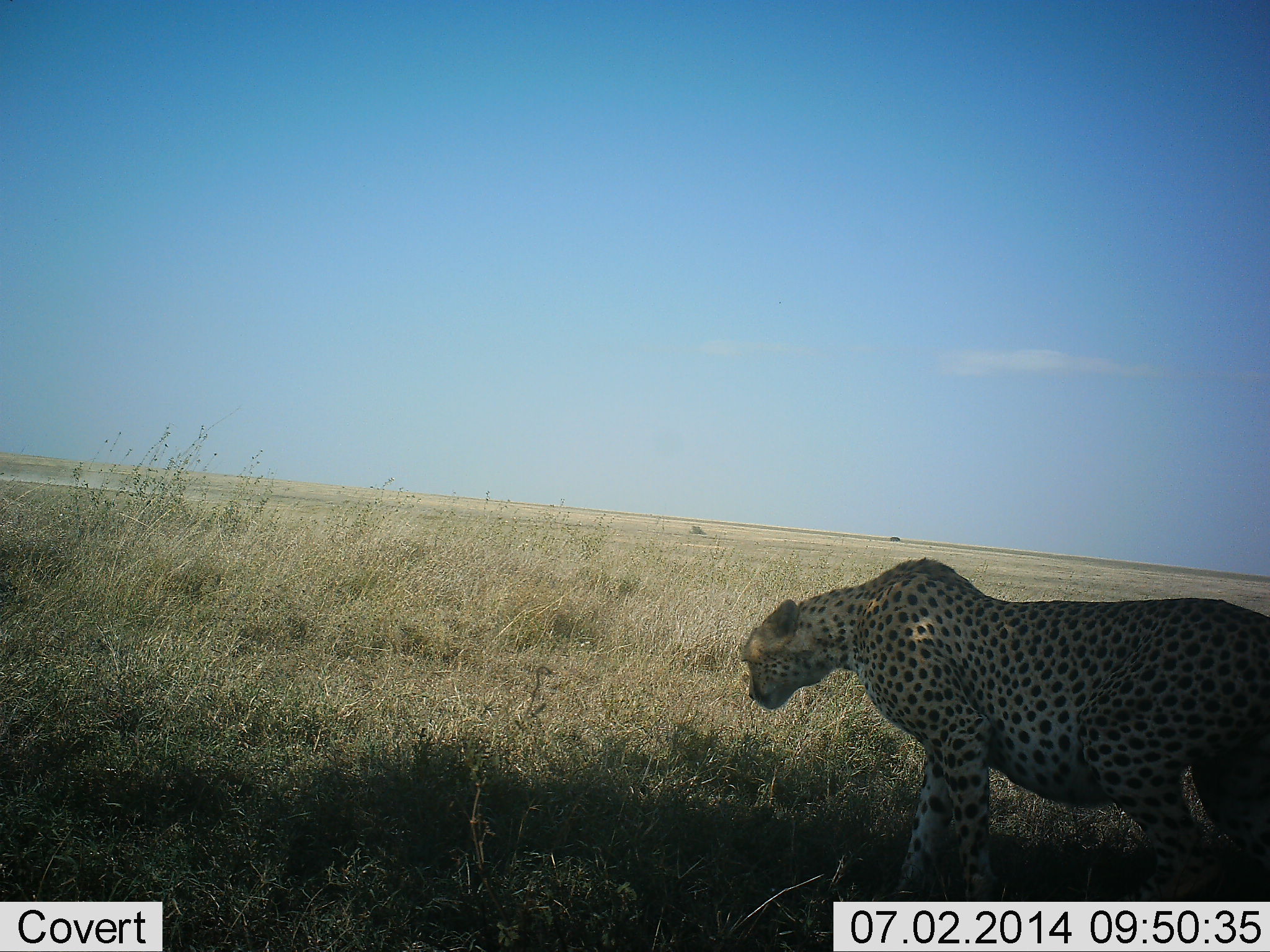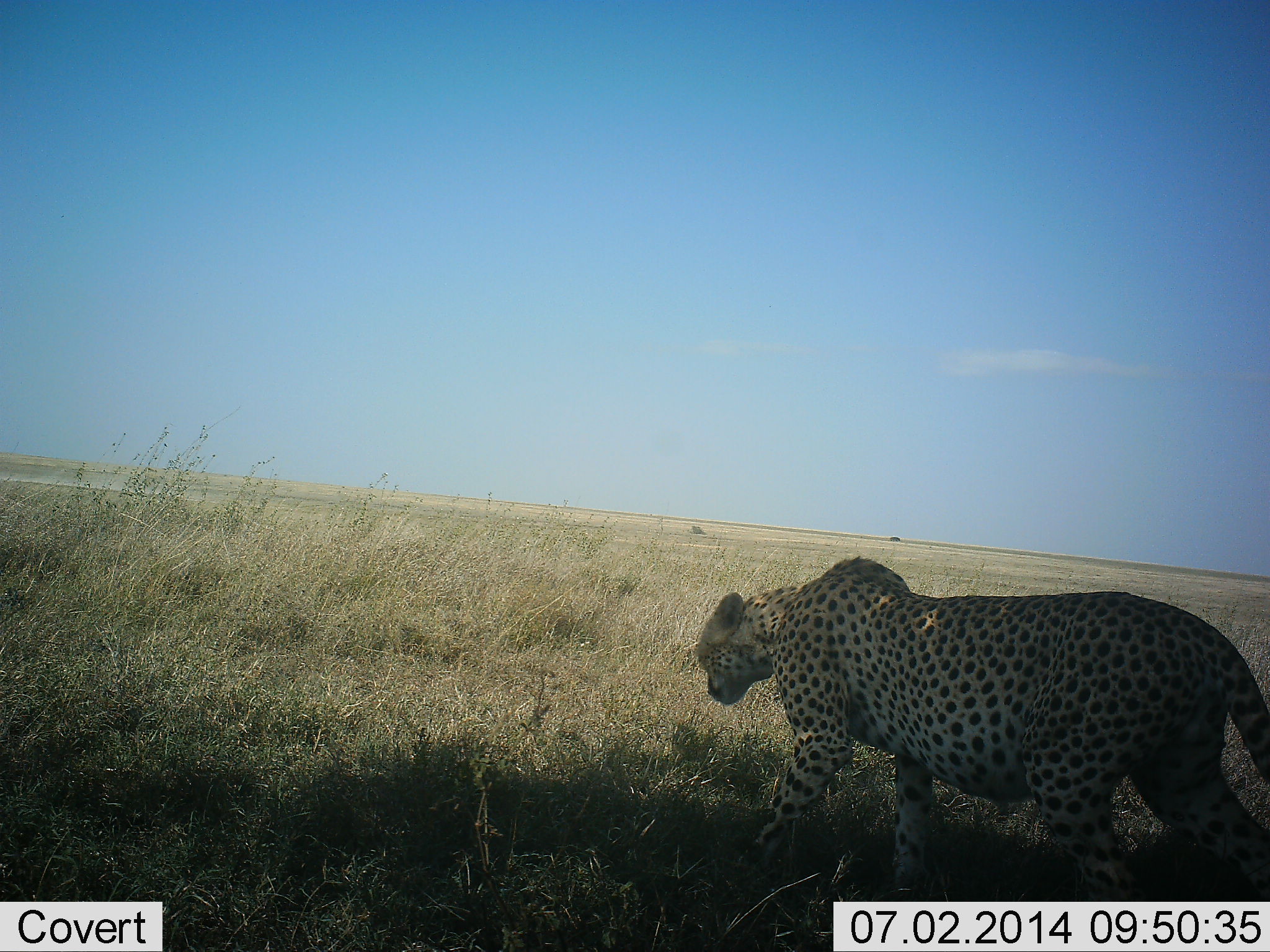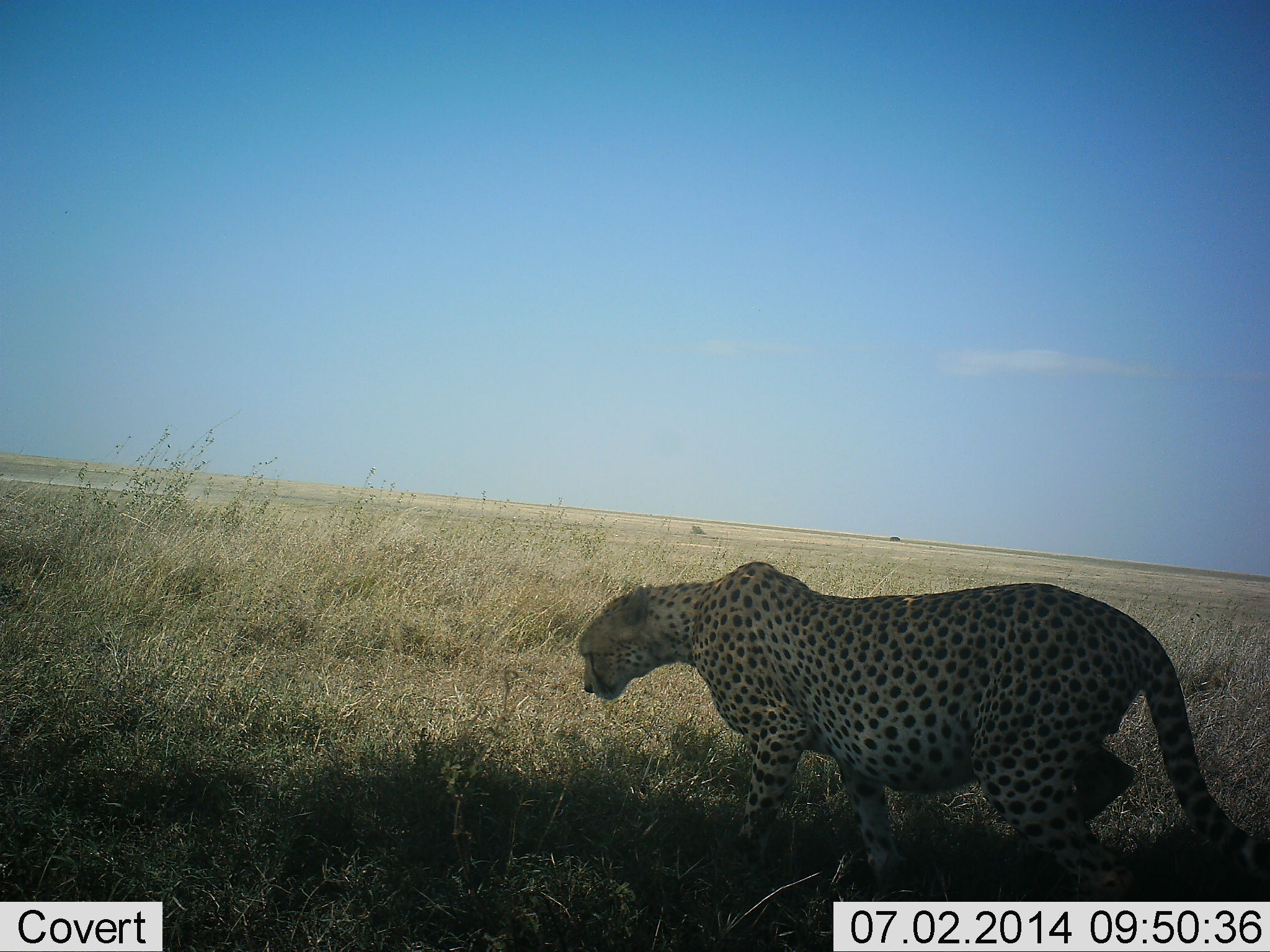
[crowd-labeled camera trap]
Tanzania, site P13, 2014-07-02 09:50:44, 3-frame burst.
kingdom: Animalia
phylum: Chordata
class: Mammalia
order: Carnivora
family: Felidae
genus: Acinonyx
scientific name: Acinonyx jubatus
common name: cheetah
Cheetah (Acinonyx jubatus), count 1. Behavior (volunteer vote fractions): standing 0%, resting 0%, moving 100%, interacting 0%. Young present (vote fraction): 10%. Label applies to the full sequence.